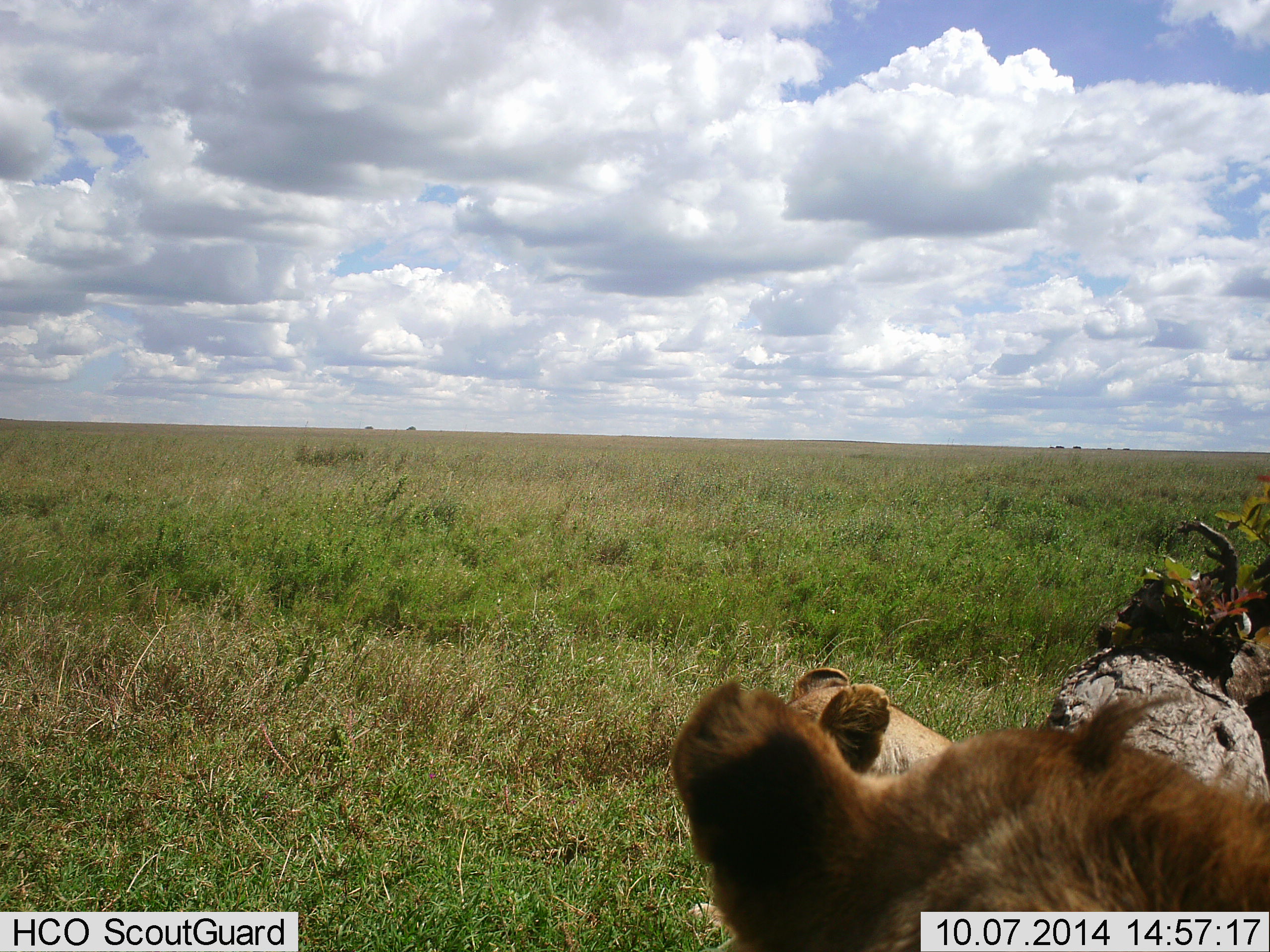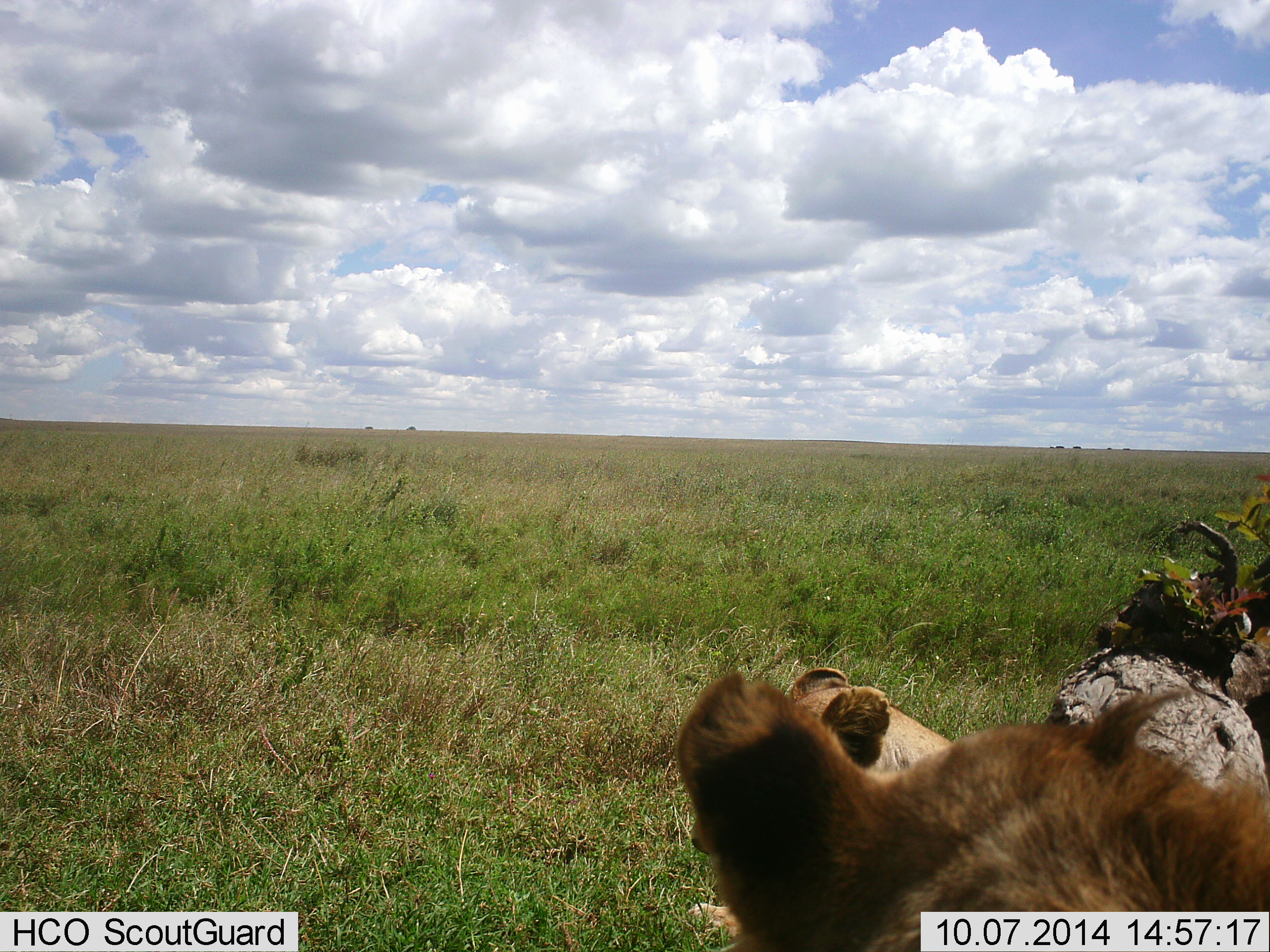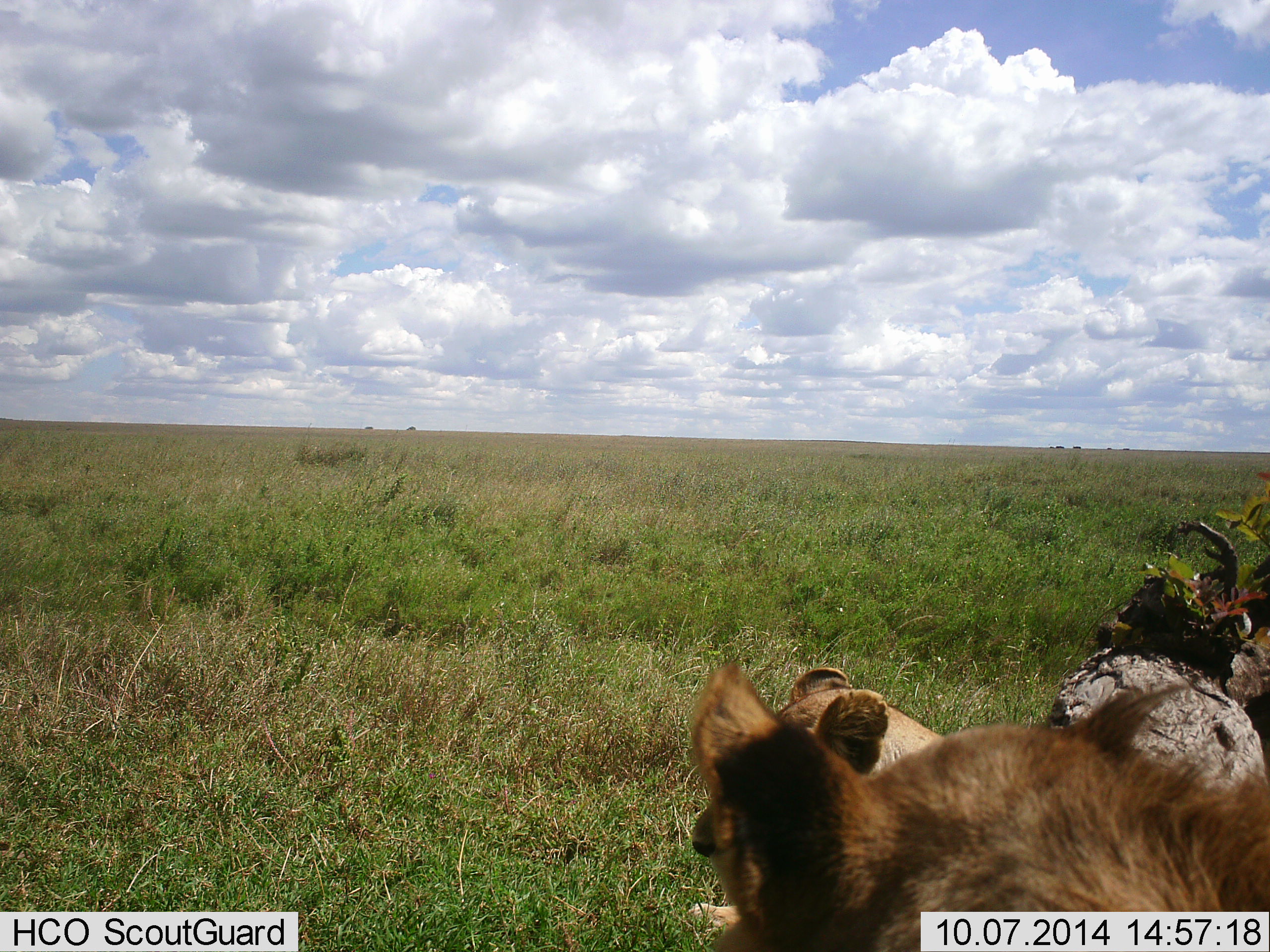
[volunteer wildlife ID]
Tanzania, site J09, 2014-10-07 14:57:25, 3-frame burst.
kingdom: Animalia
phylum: Chordata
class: Mammalia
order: Carnivora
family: Felidae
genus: Panthera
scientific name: Panthera leo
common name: lion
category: lionfemale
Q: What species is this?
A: Lionfemale (lion) (Panthera leo).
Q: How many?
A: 2.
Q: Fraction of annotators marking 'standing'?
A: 18%.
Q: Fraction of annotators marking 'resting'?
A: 100%.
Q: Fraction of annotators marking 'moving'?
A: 0%.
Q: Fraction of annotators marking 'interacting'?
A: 0%.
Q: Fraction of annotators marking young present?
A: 0%.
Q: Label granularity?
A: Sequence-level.